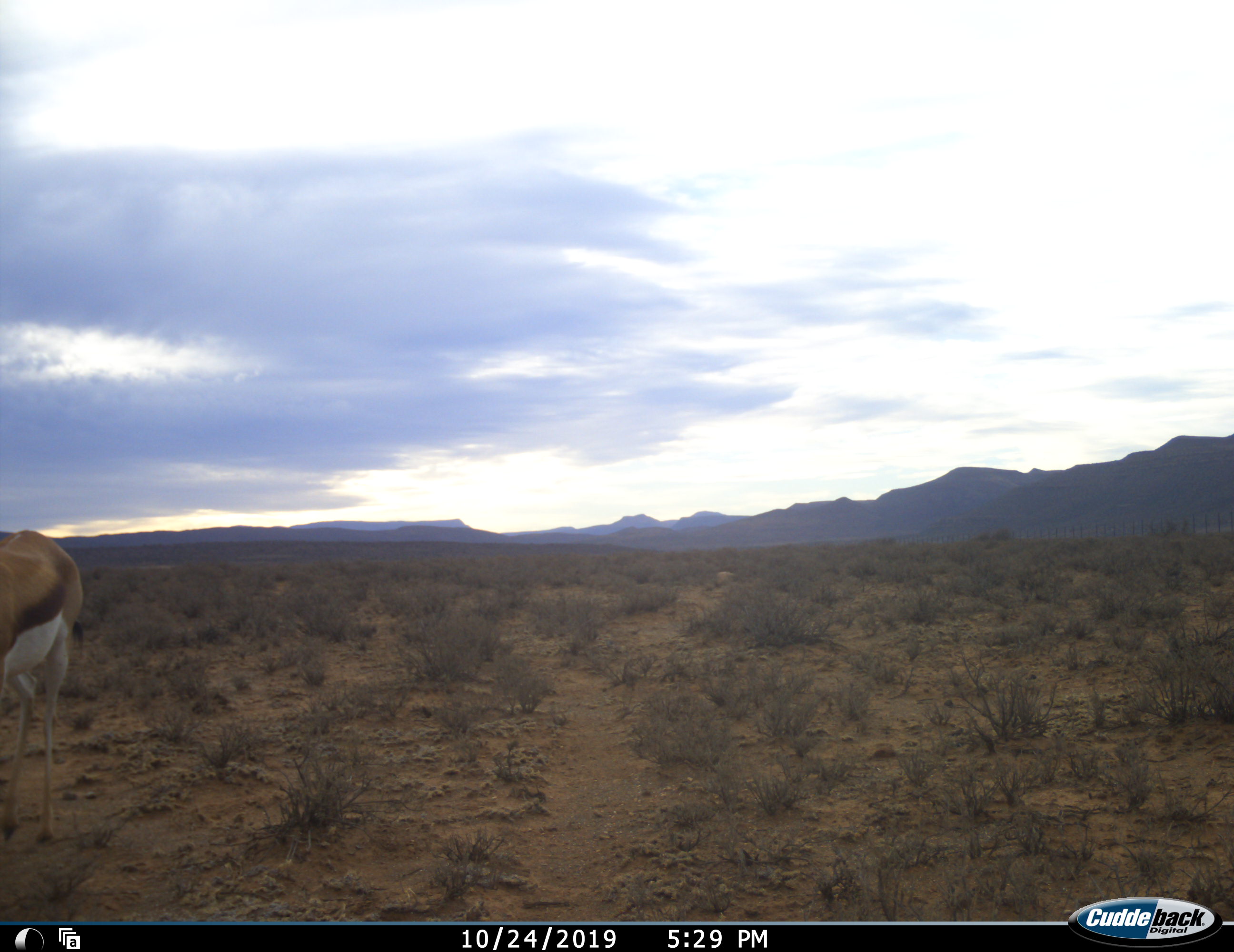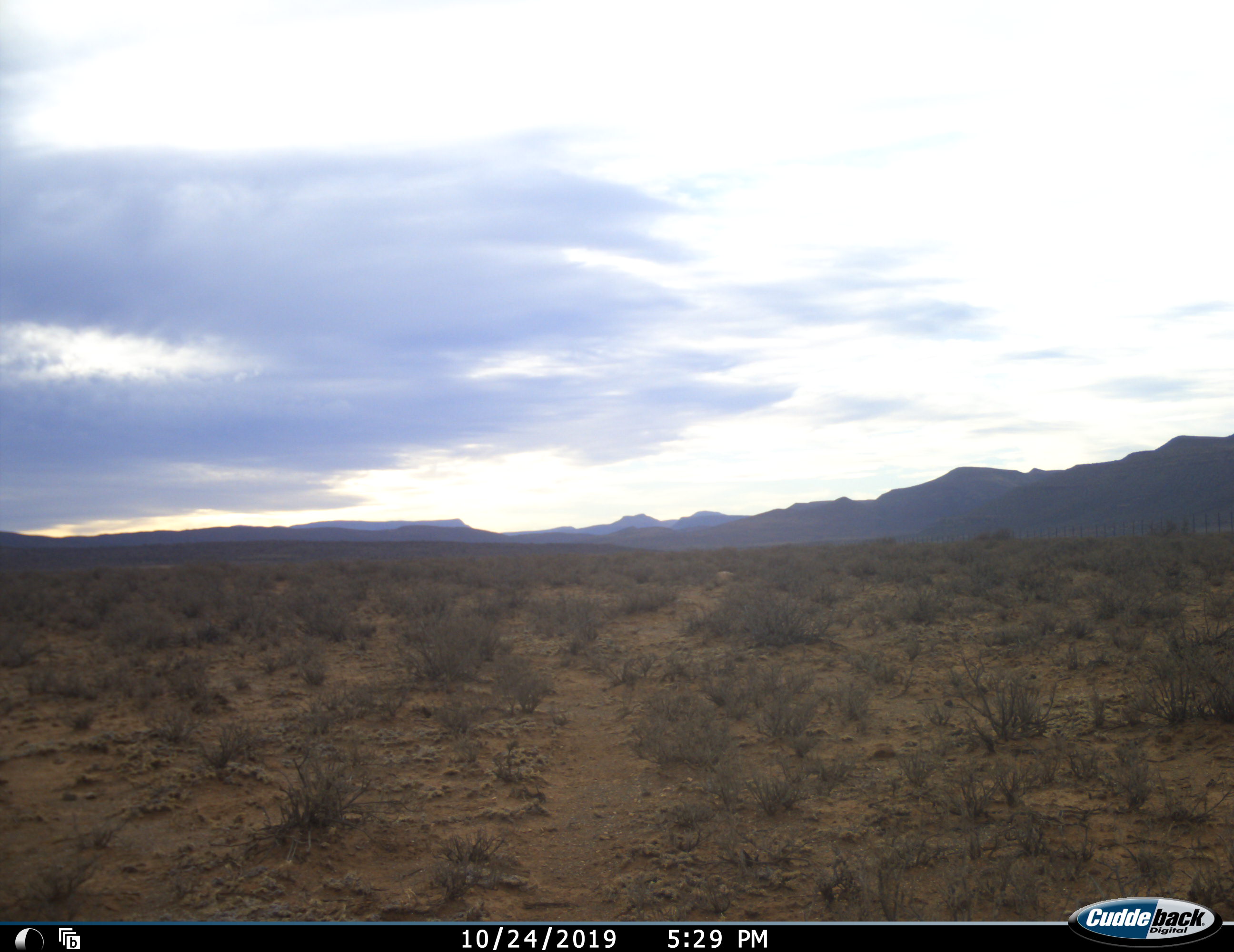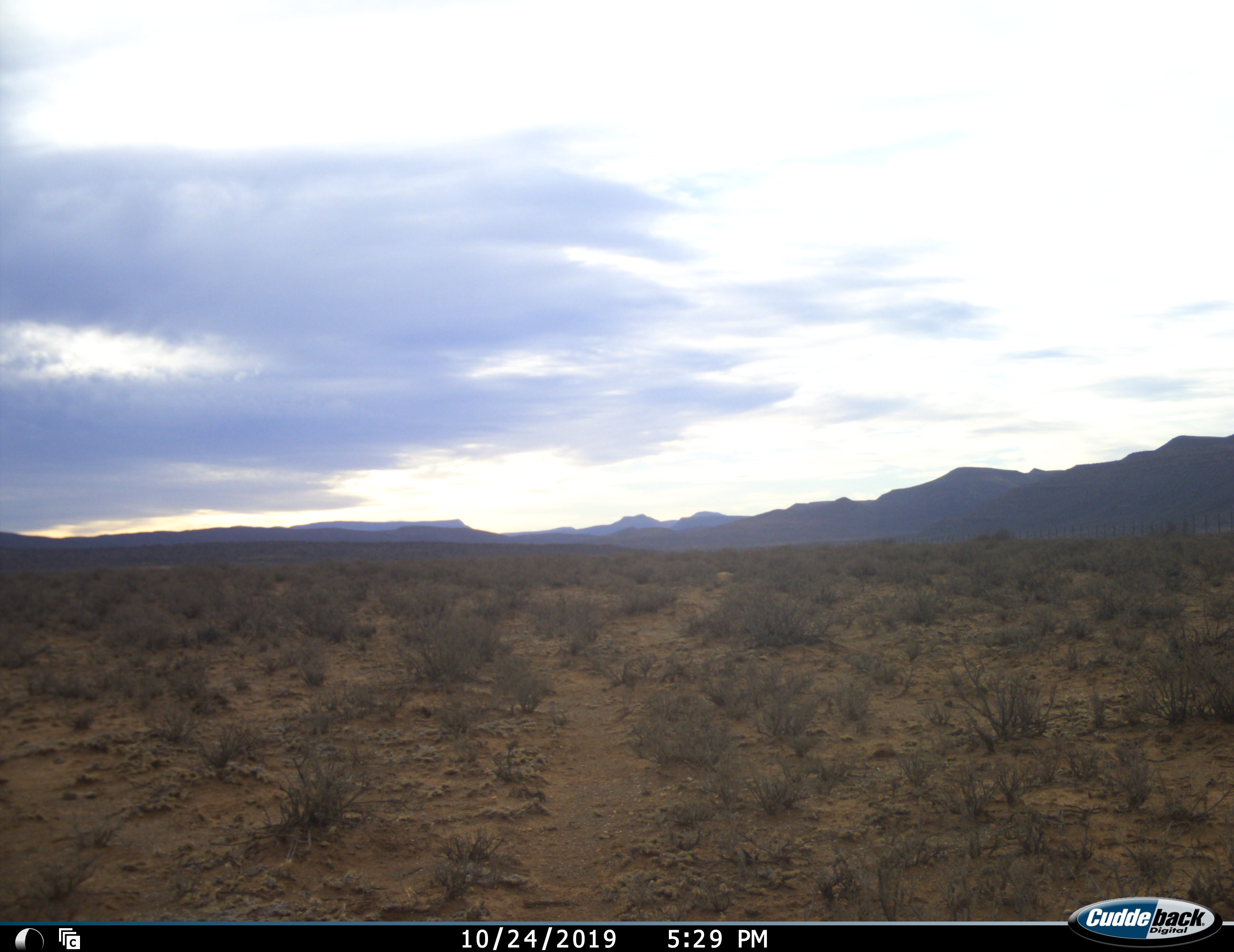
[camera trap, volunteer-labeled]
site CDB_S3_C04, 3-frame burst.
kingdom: Animalia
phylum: Chordata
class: Mammalia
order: Artiodactyla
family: Bovidae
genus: Antidorcas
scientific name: Antidorcas marsupialis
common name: springbok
Springbok (Antidorcas marsupialis), count 1. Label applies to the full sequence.